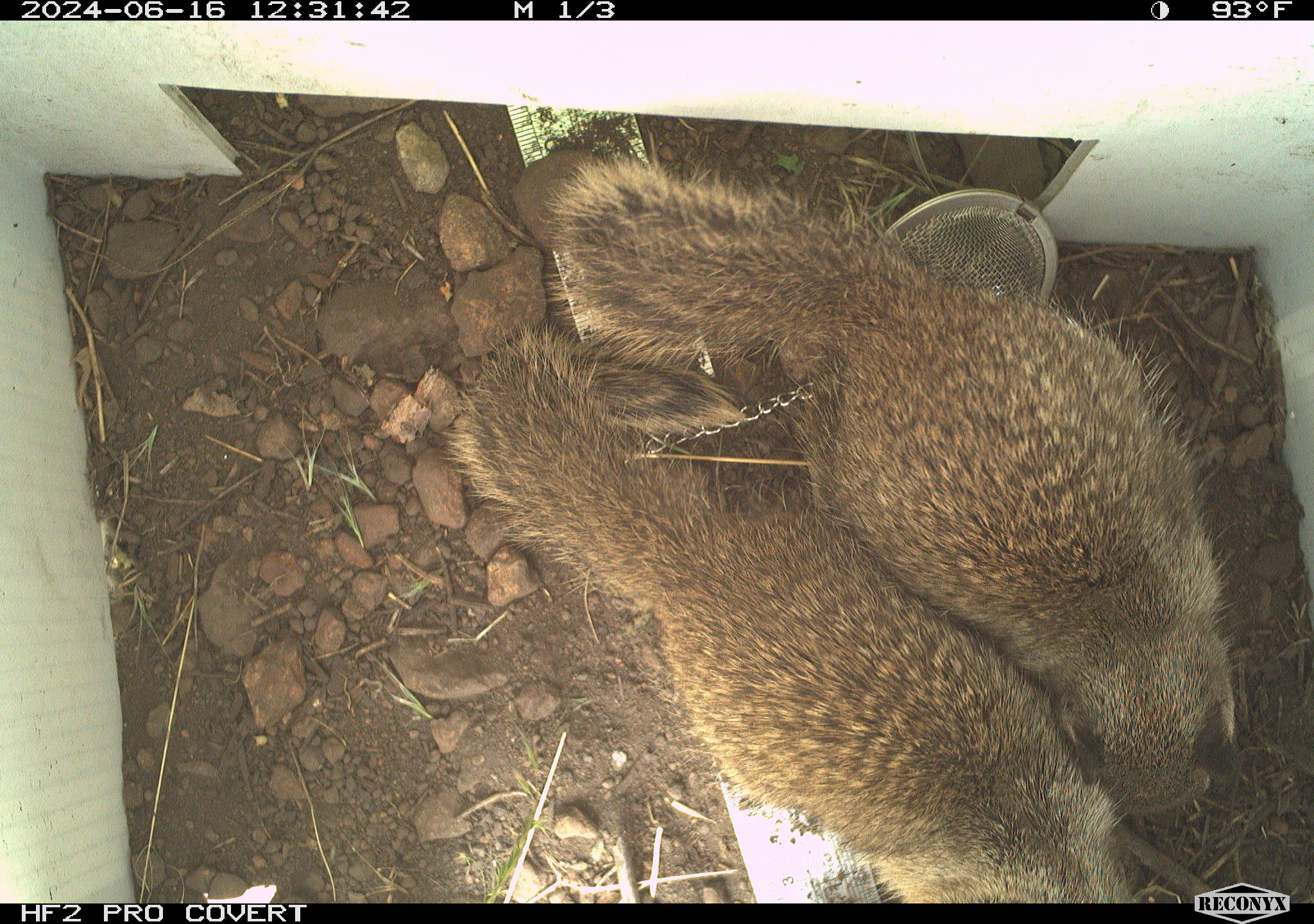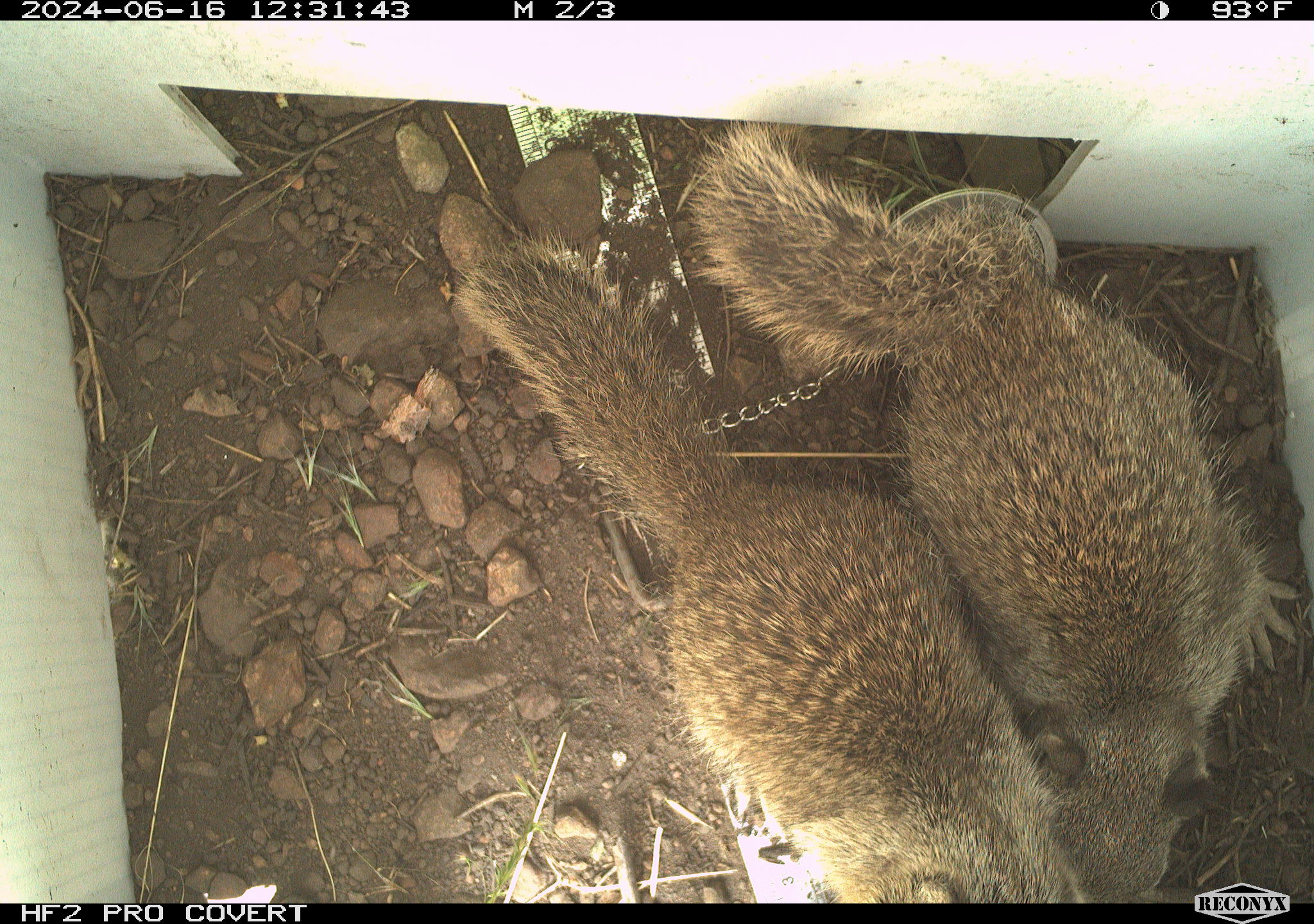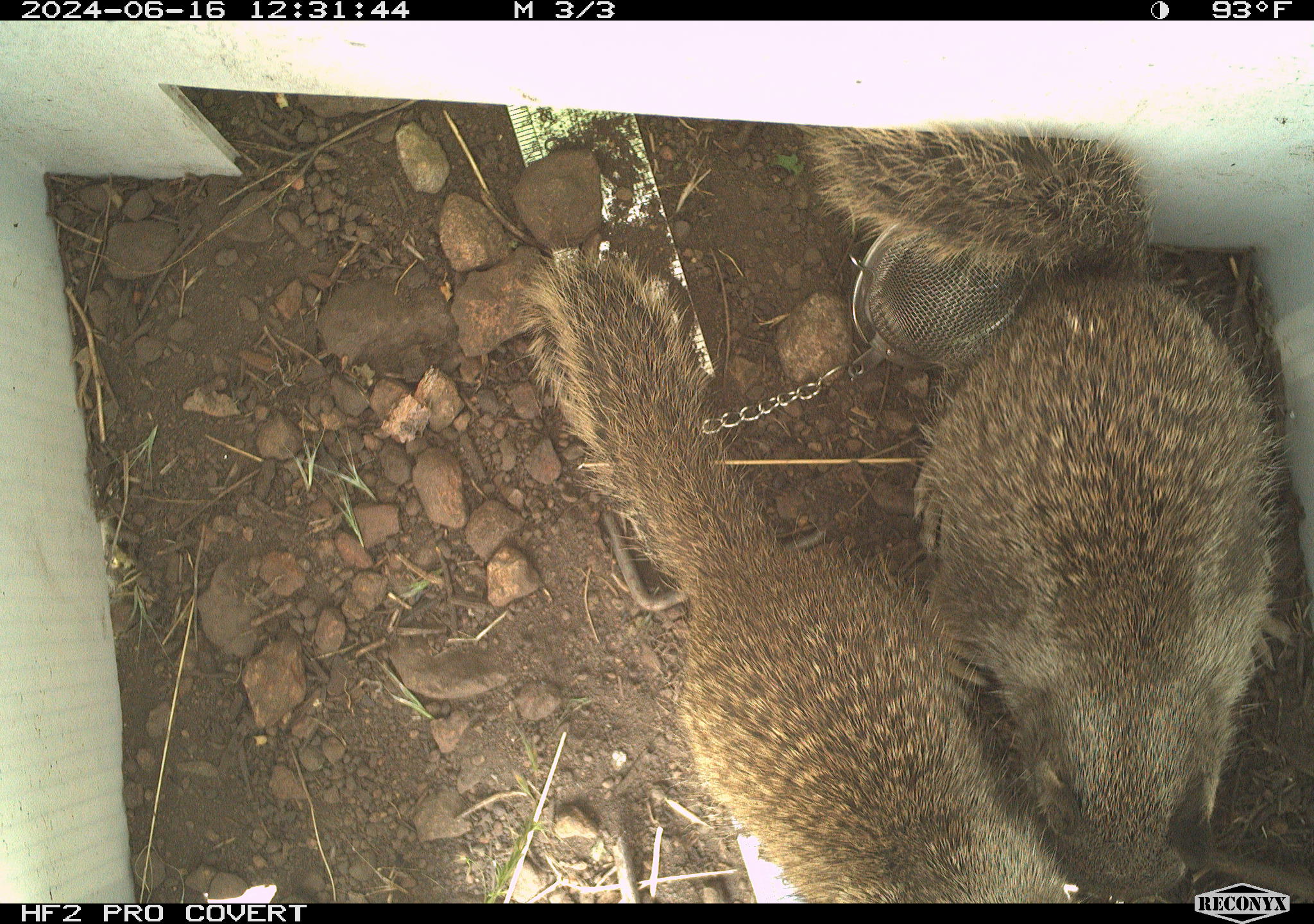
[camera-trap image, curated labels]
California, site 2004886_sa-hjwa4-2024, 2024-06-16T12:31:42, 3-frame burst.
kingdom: Animalia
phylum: Chordata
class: Mammalia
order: Rodentia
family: Sciuridae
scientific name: Sciuridae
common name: squirrels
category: sciuridae family